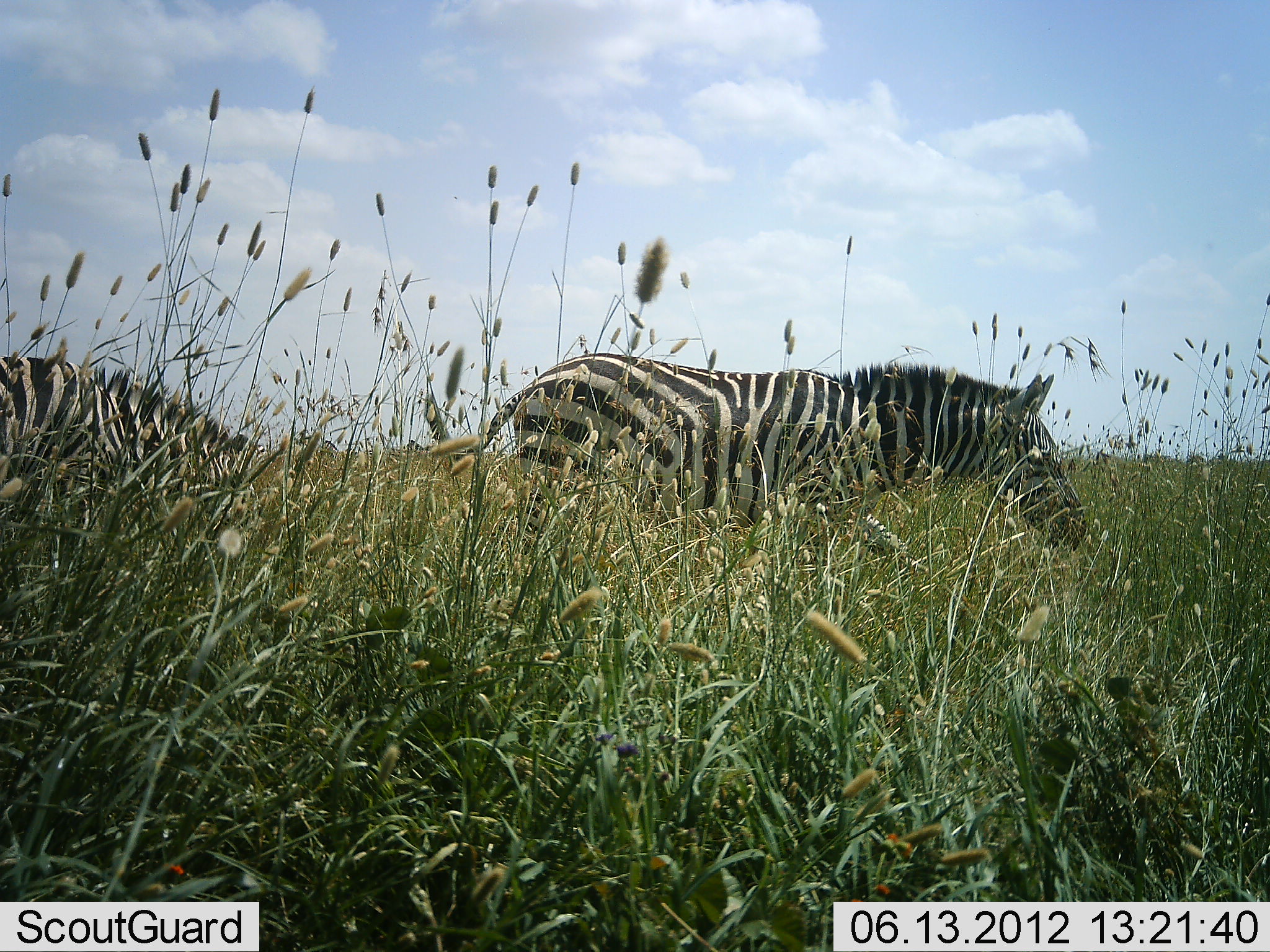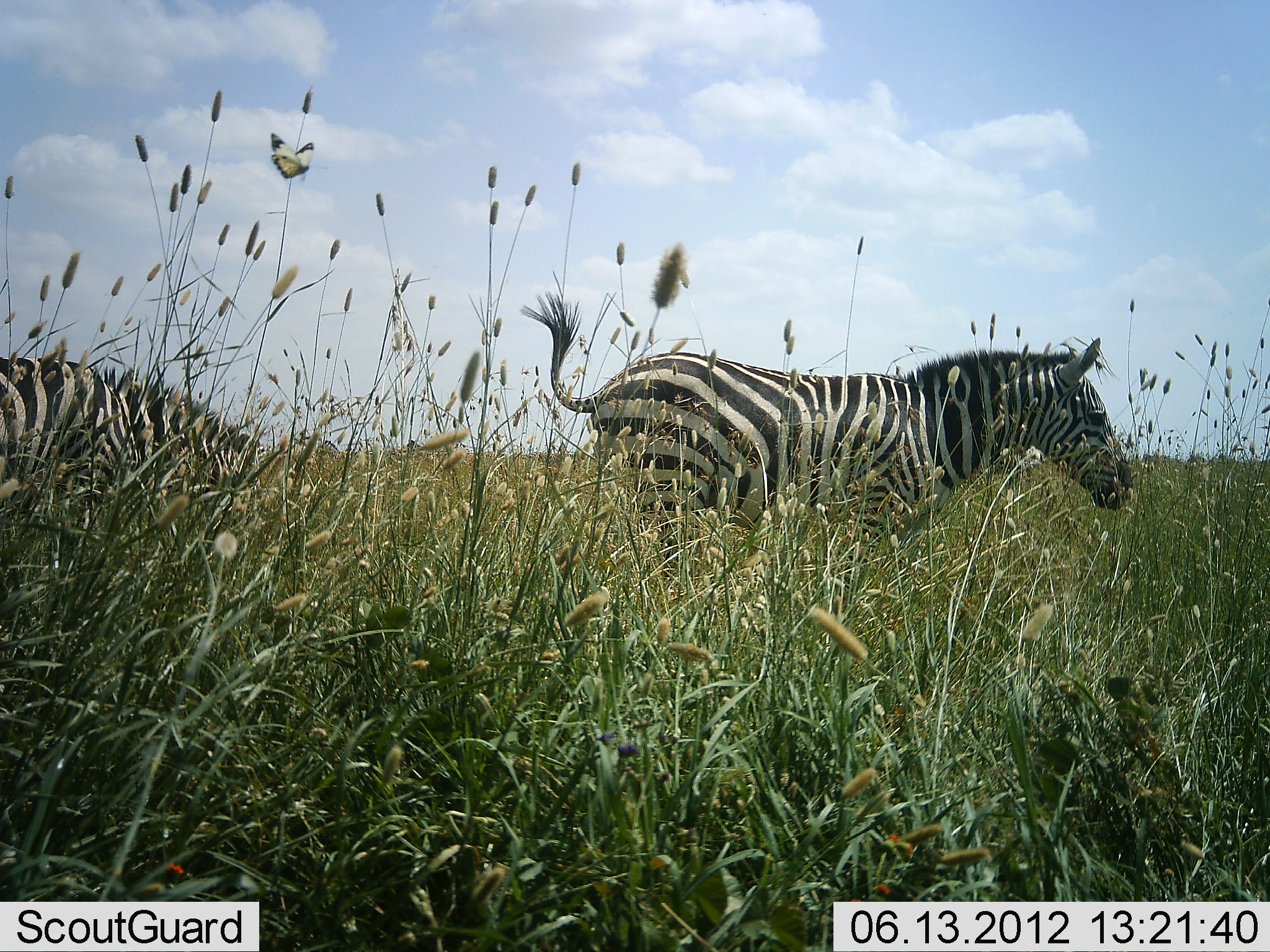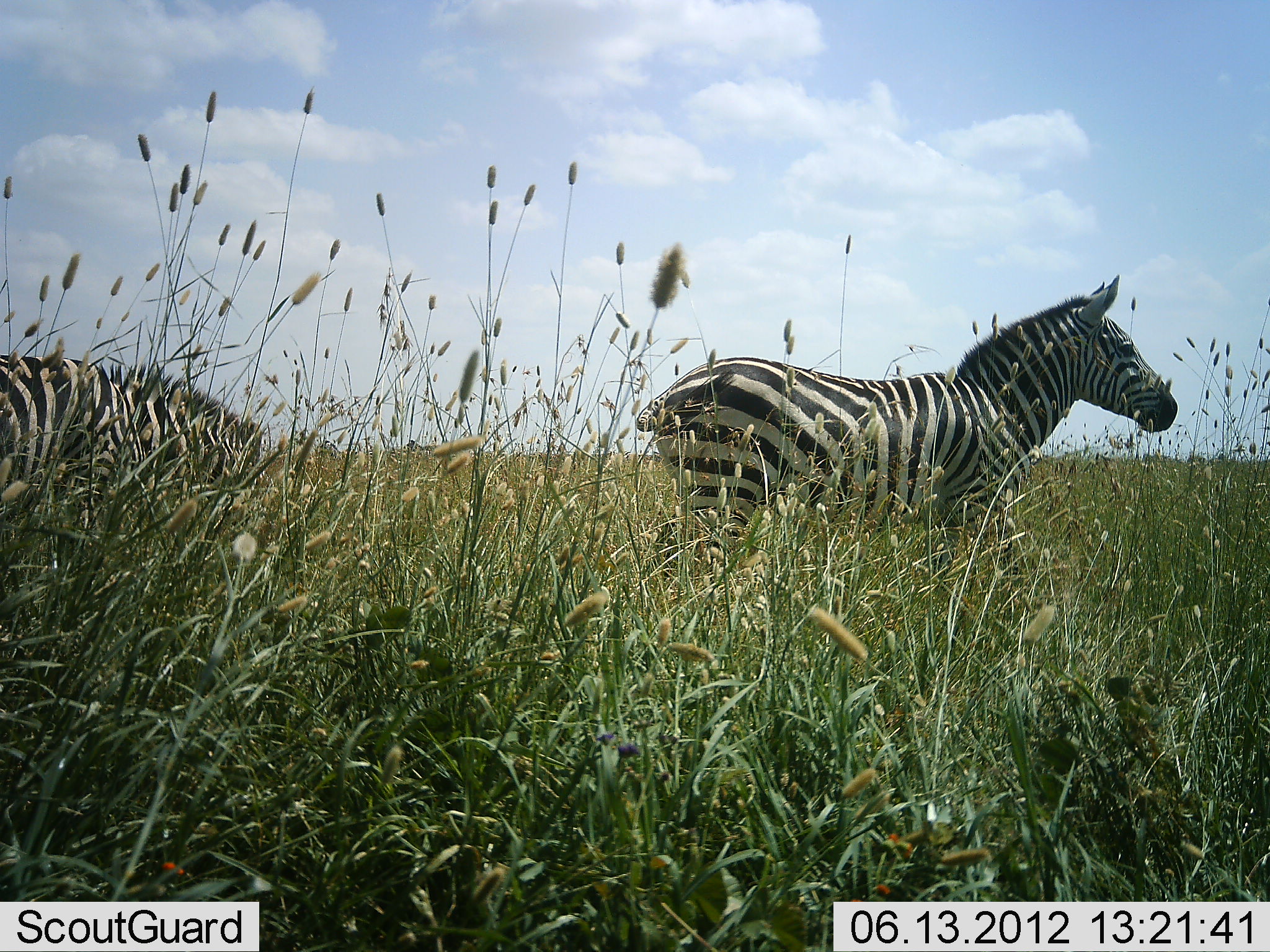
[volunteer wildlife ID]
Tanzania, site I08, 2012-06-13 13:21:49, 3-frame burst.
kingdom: Animalia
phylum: Chordata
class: Mammalia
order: Perissodactyla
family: Equidae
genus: Equus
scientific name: Equus quagga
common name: plains zebra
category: zebra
Zebra (plains zebra) (Equus quagga), count 2. Behavior (volunteer vote fractions): standing 40%, resting 0%, moving 40%, interacting 0%. Young present (vote fraction): 0%. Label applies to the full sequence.